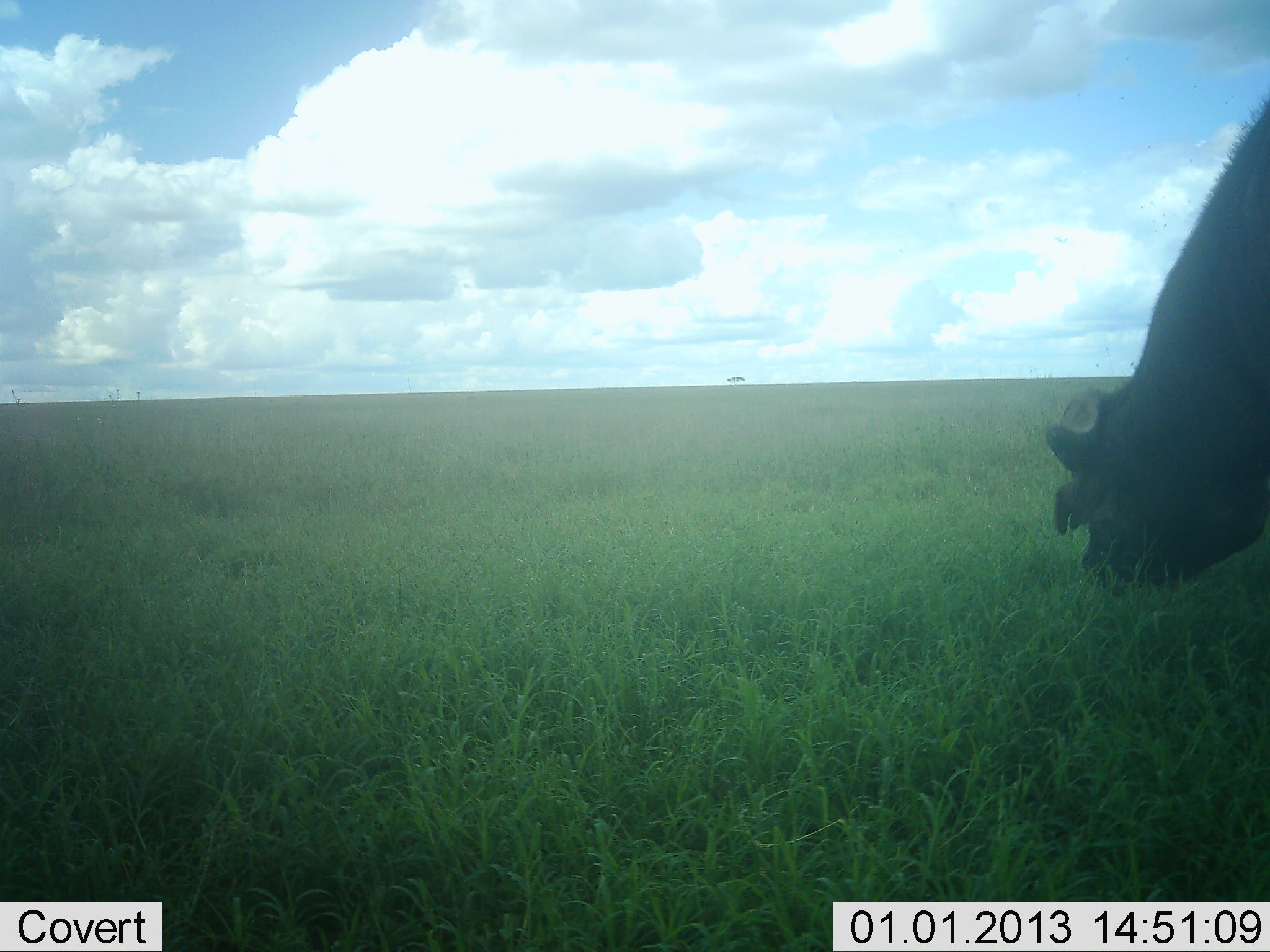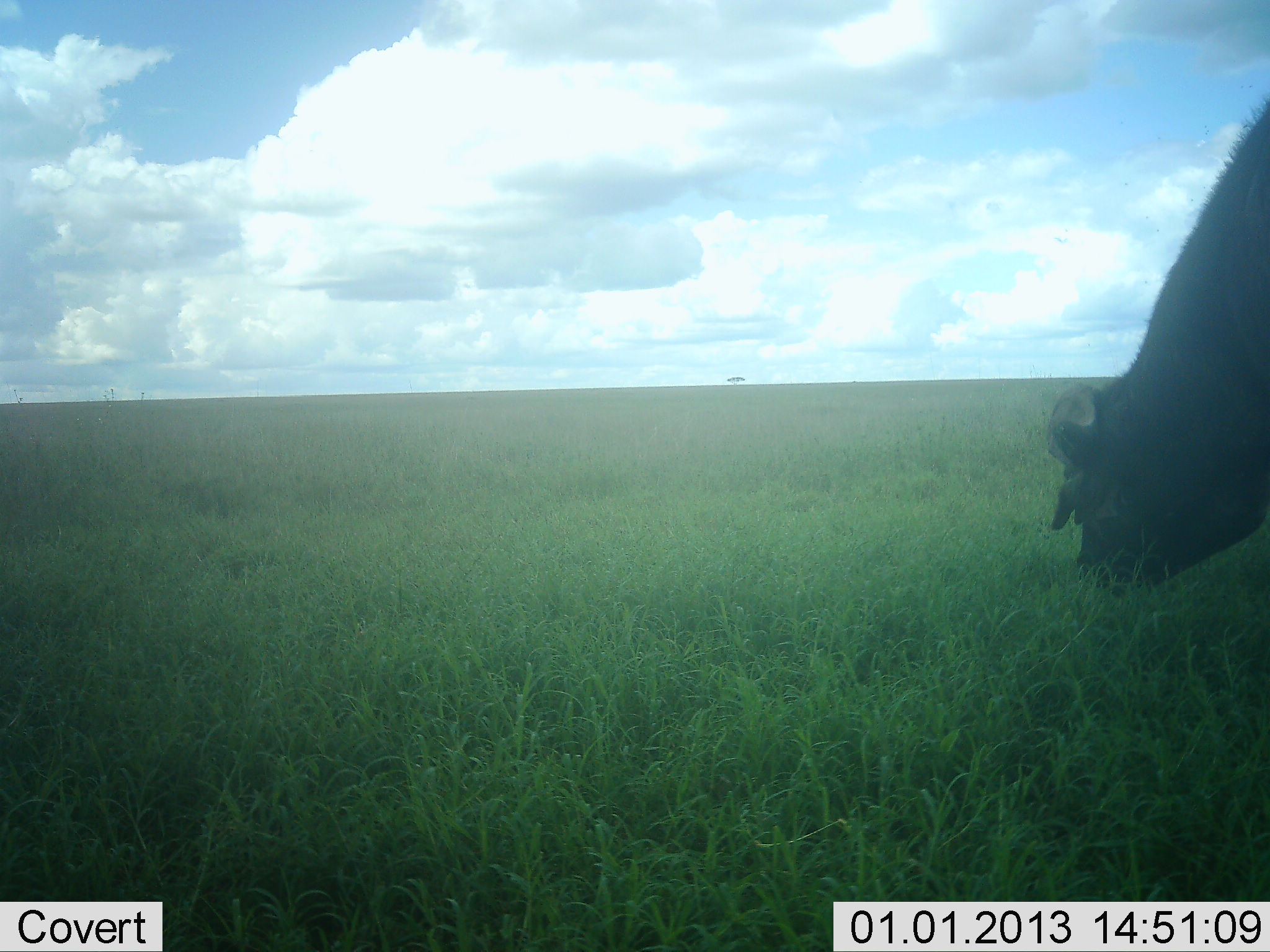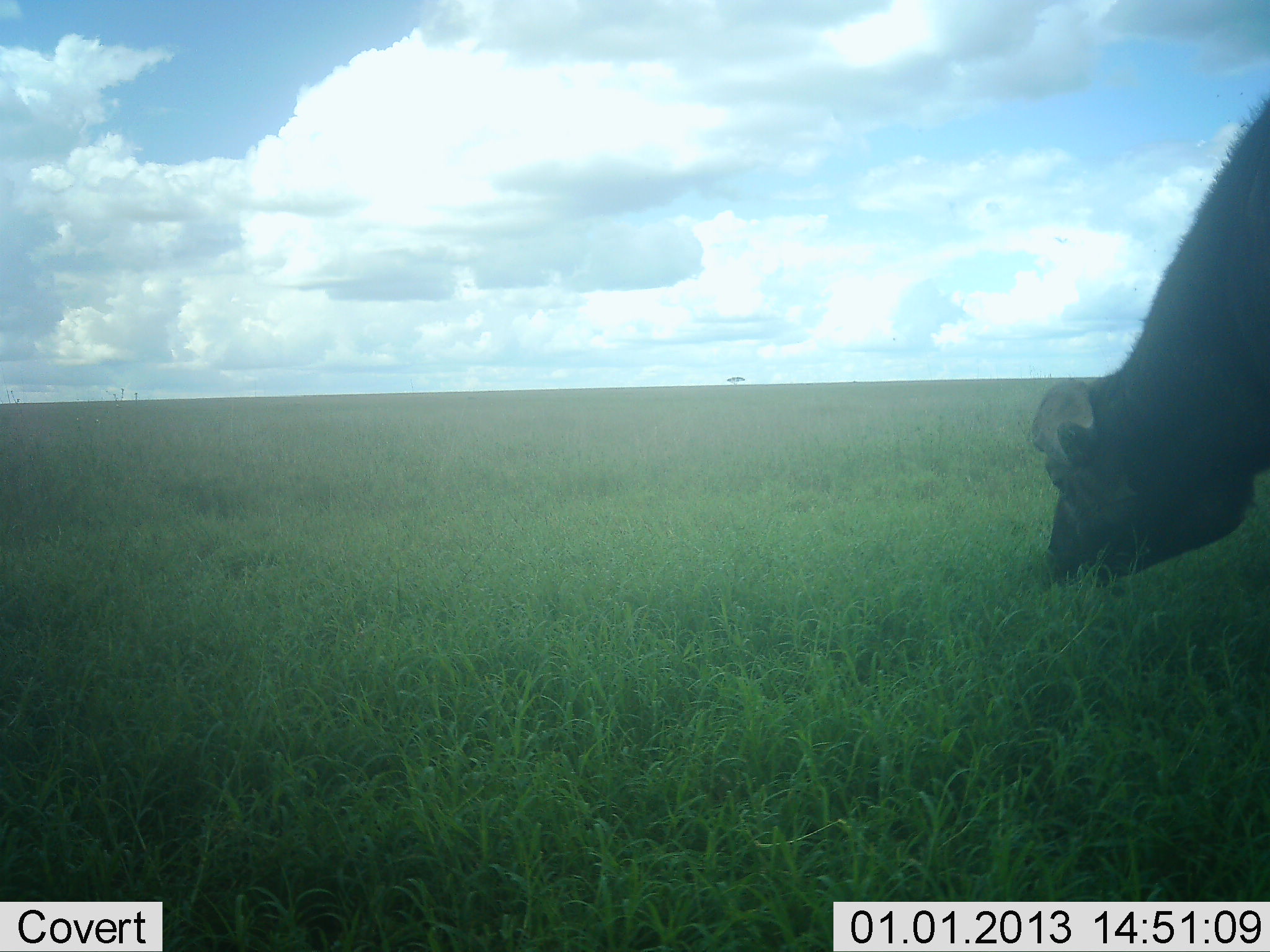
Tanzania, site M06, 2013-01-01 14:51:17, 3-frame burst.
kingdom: Animalia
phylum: Chordata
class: Mammalia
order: Artiodactyla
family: Bovidae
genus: Syncerus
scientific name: Syncerus caffer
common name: cape buffalo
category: buffalo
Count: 1.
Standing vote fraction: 8%.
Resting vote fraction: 0%.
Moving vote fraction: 4%.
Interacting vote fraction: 0%.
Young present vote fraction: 0%.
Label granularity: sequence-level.